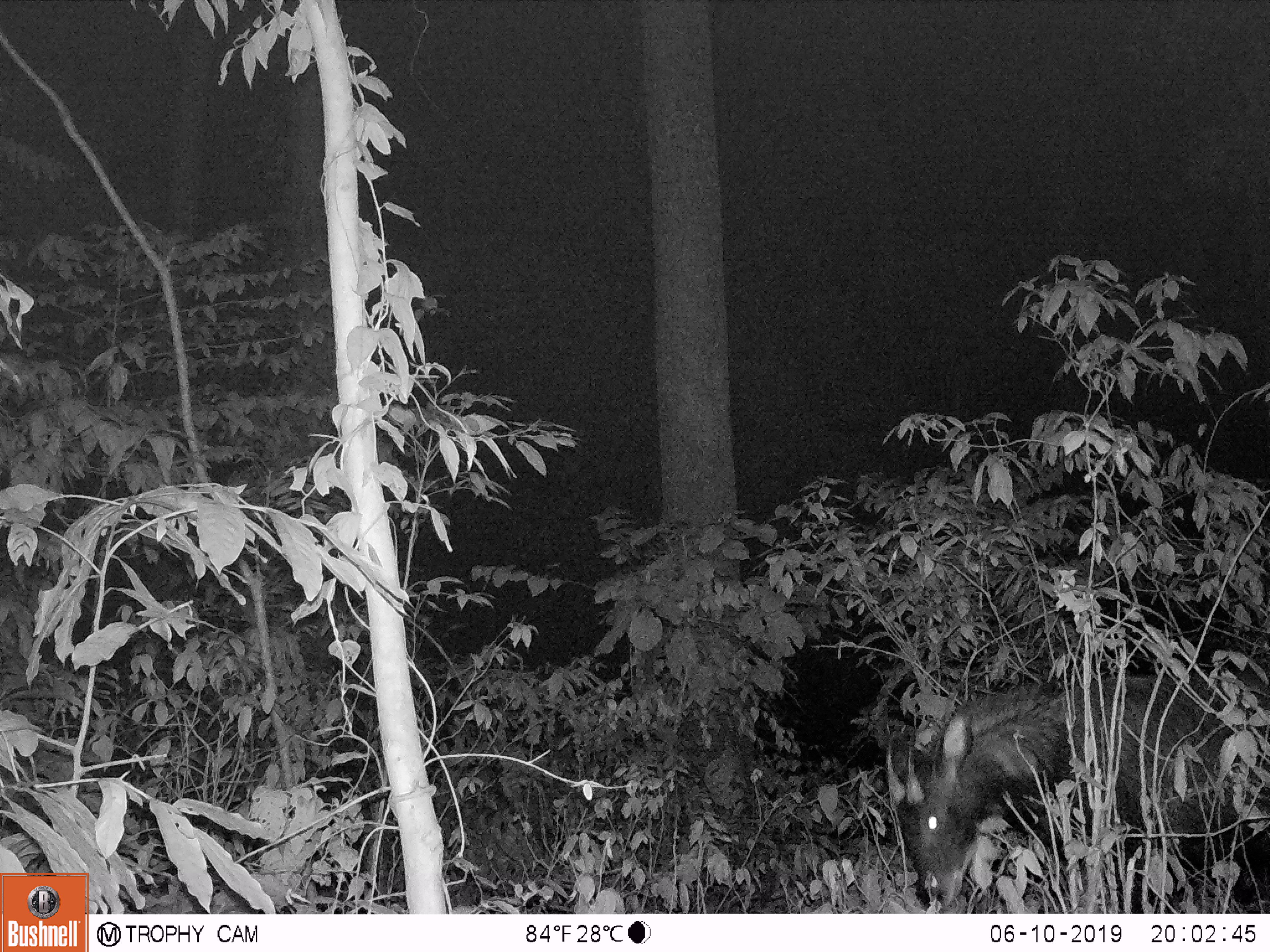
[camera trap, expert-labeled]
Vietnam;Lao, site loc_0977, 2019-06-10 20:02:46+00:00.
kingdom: Animalia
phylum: Chordata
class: Mammalia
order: Artiodactyla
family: Bovidae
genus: Capricornis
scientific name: Capricornis sumatraensis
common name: chinese serow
Chinese serow (Capricornis sumatraensis). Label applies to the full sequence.